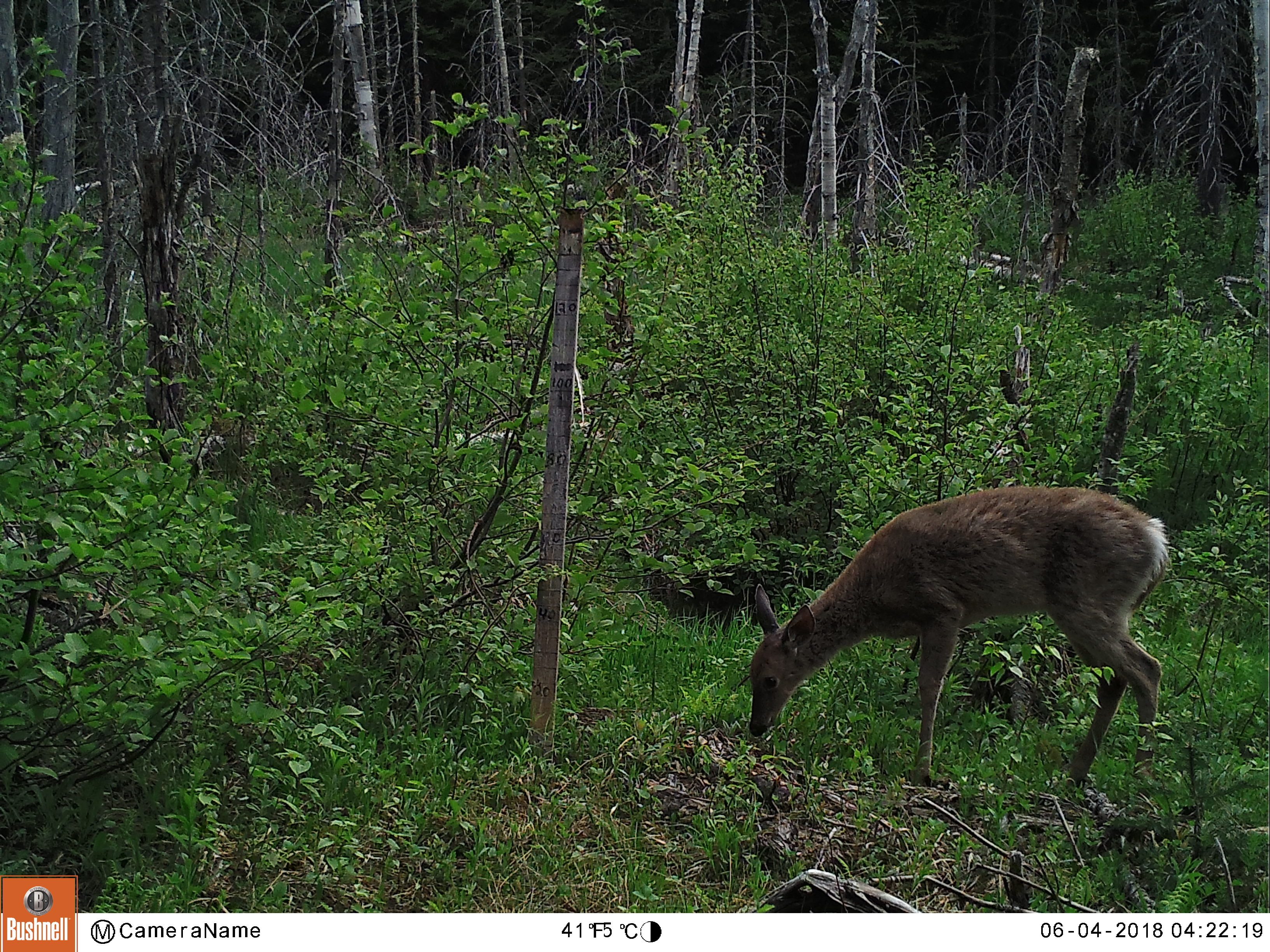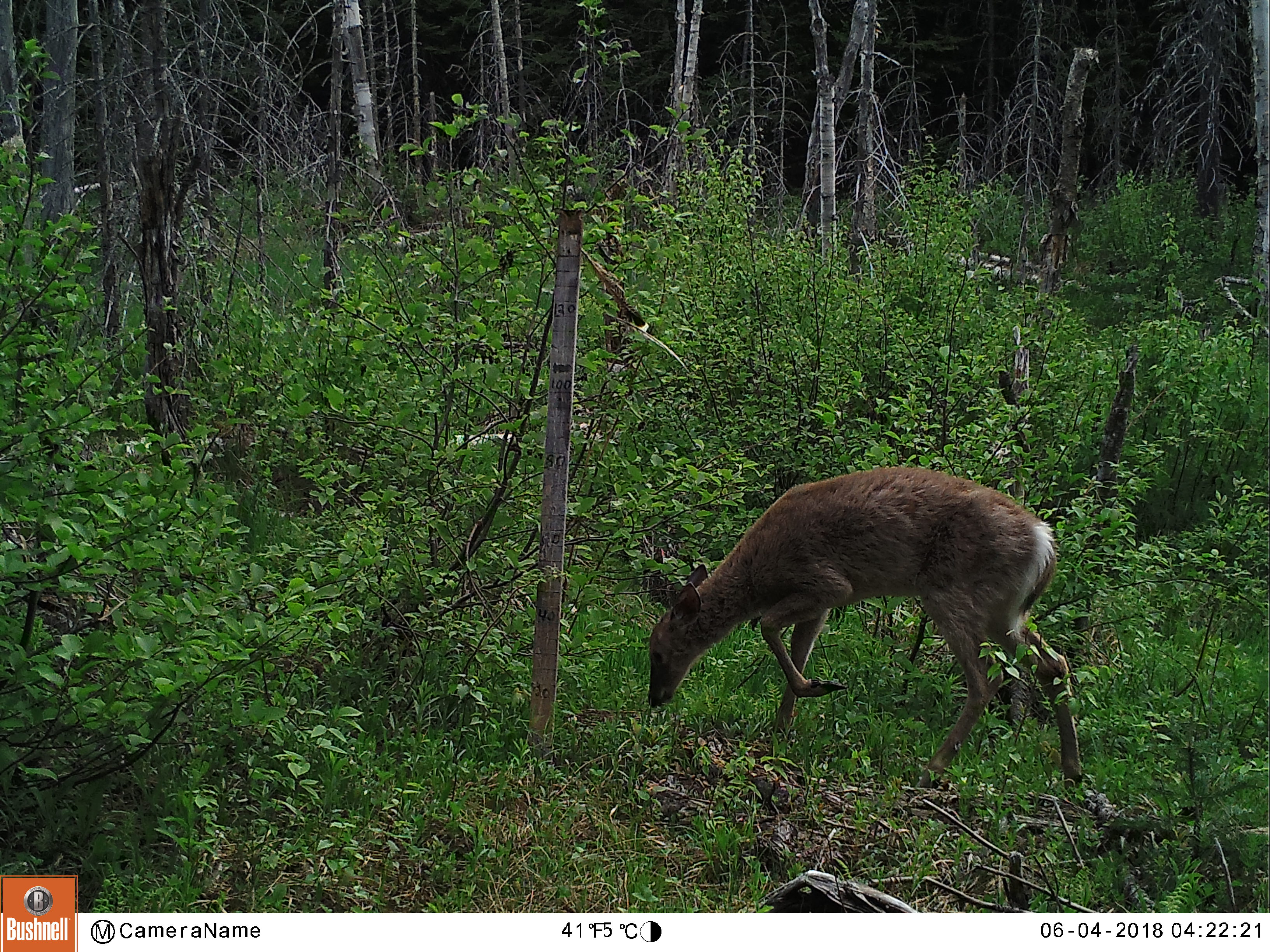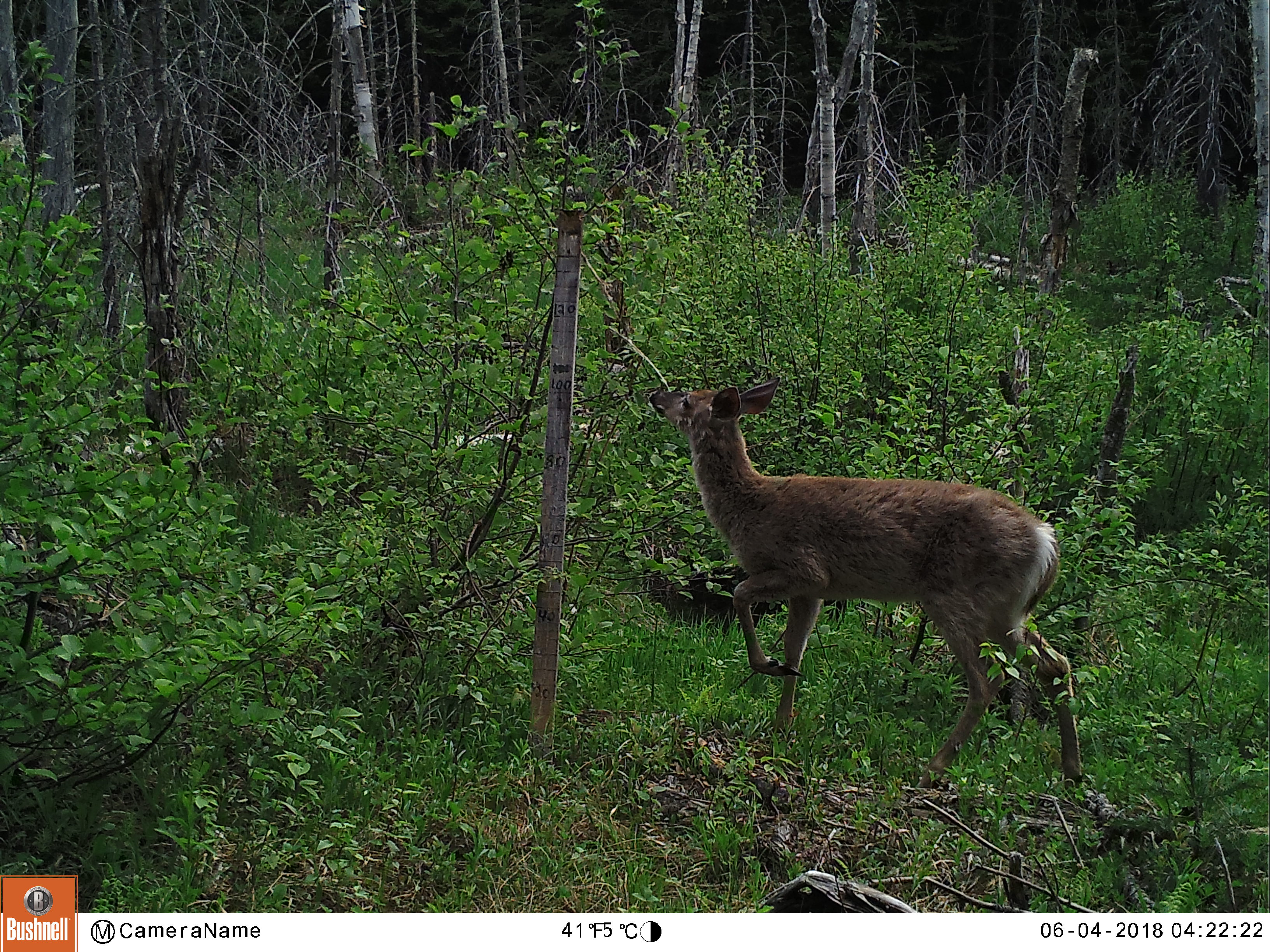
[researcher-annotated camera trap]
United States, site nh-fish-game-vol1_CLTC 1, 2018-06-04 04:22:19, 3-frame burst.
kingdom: Animalia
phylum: Chordata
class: Mammalia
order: Artiodactyla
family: Cervidae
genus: Odocoileus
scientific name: Odocoileus virginianus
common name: white-tailed deer